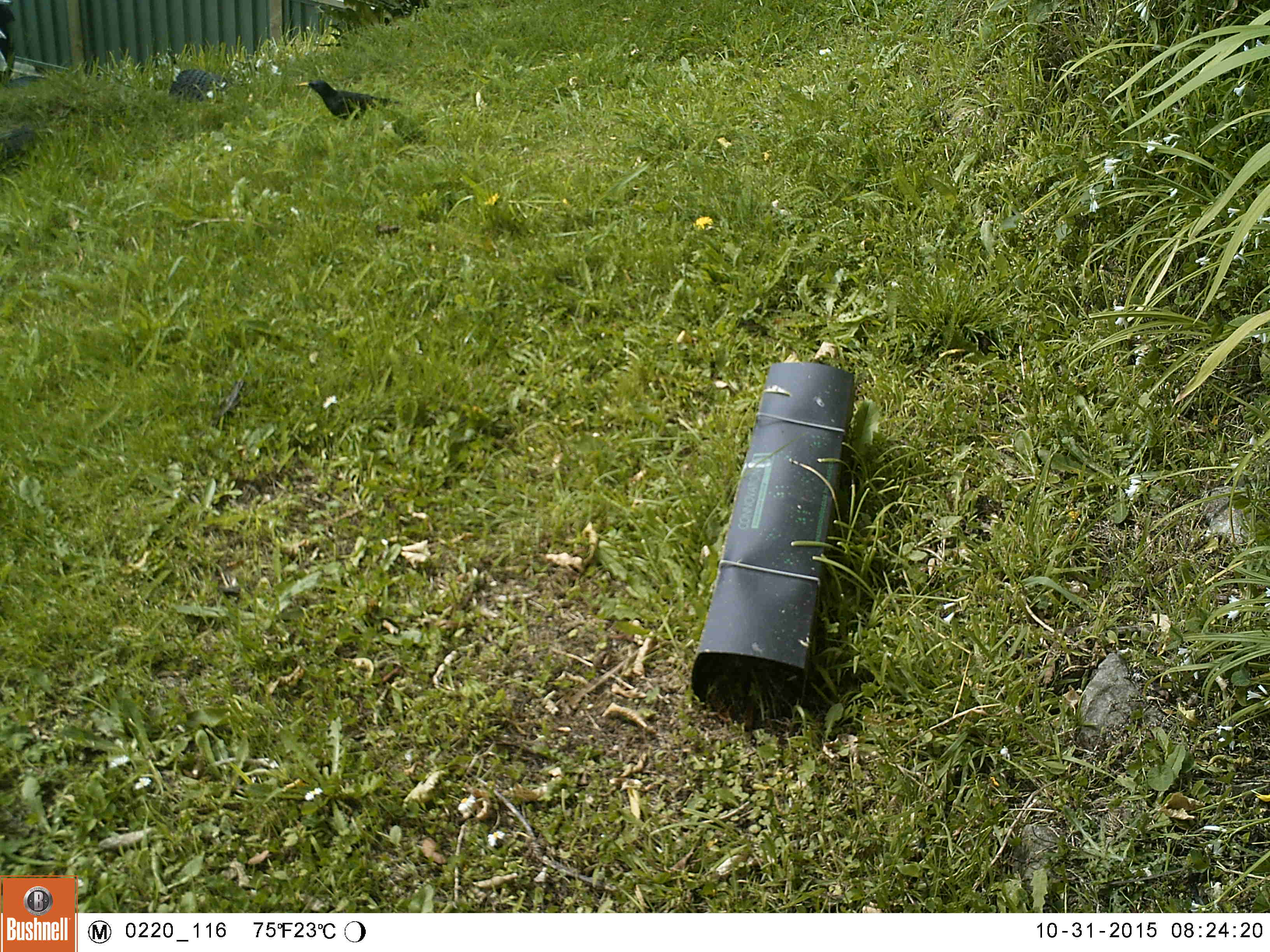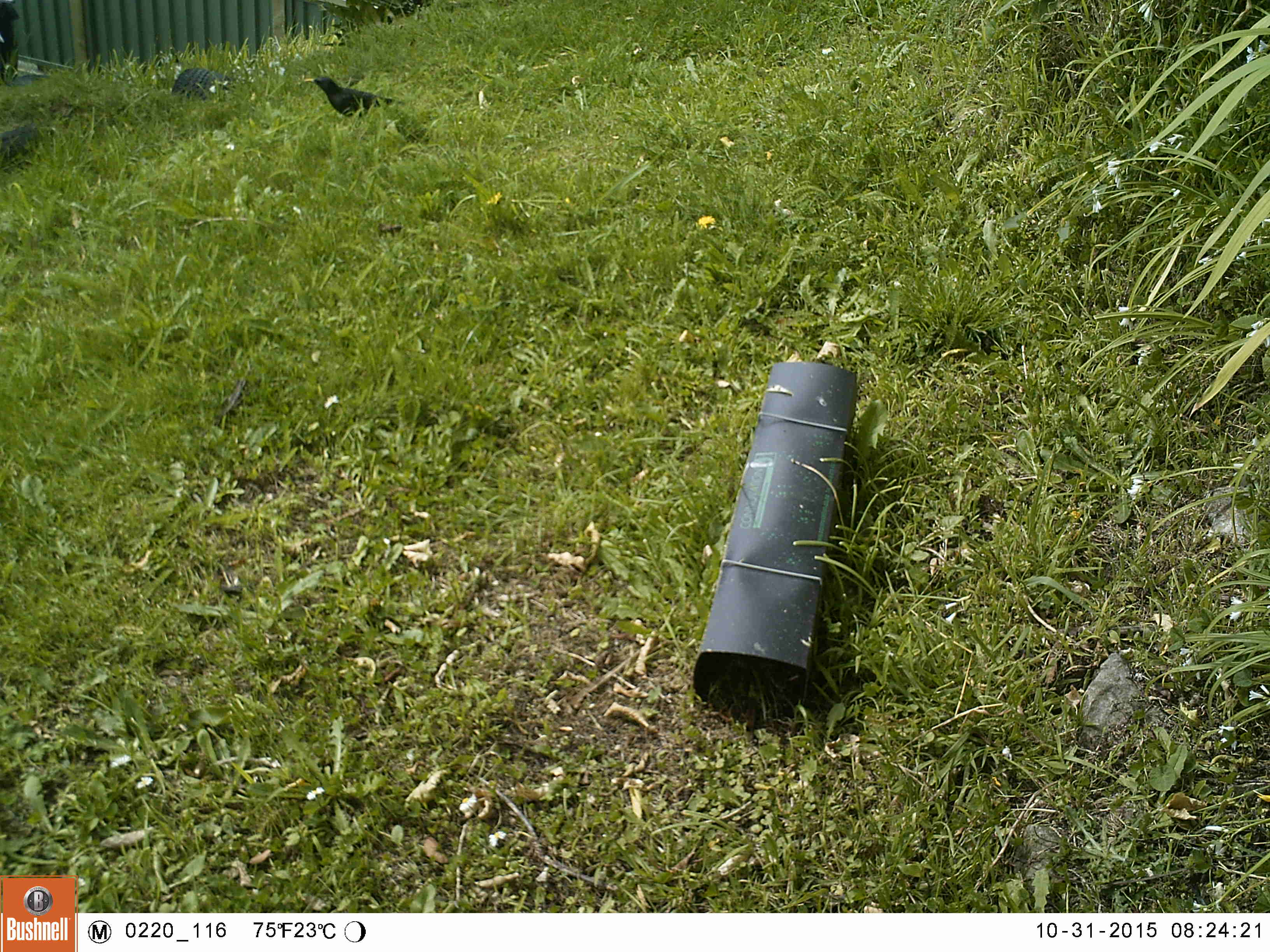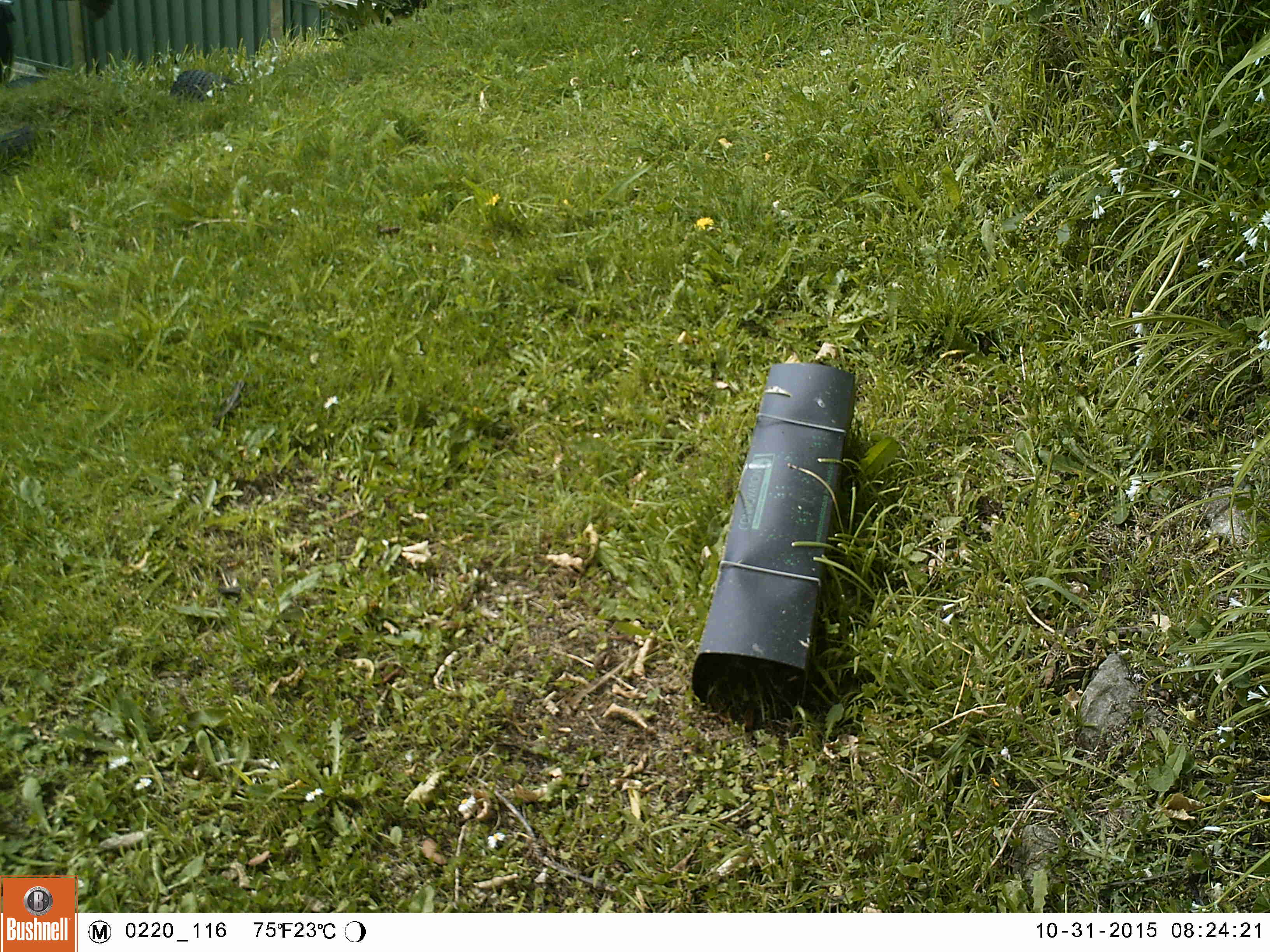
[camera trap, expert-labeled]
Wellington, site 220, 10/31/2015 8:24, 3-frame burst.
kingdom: Animalia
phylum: Chordata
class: Aves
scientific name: Aves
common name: bird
Bird (Aves).